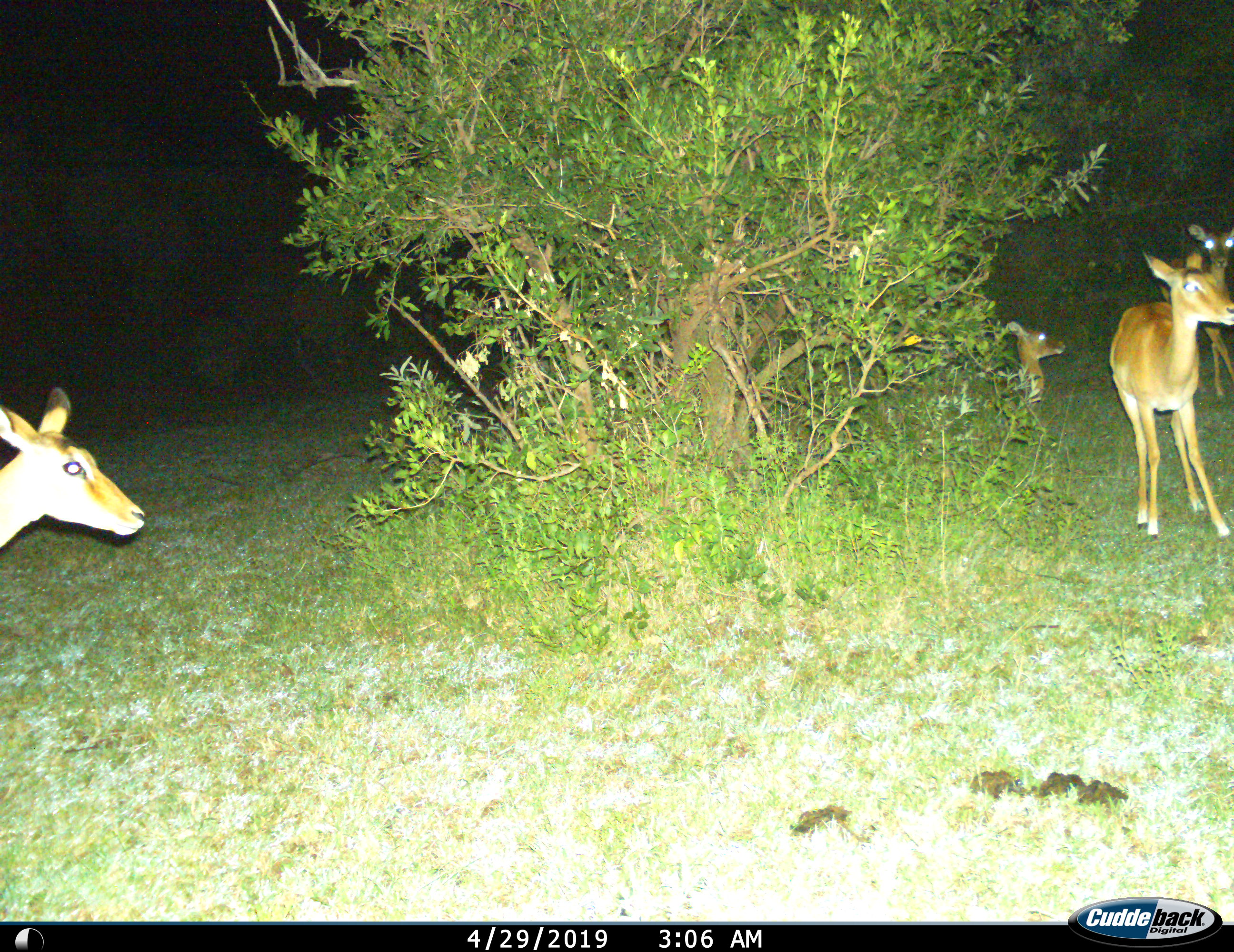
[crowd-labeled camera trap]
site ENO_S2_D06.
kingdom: Animalia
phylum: Chordata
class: Mammalia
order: Artiodactyla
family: Bovidae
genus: Aepyceros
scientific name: Aepyceros melampus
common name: impala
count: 4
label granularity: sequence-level